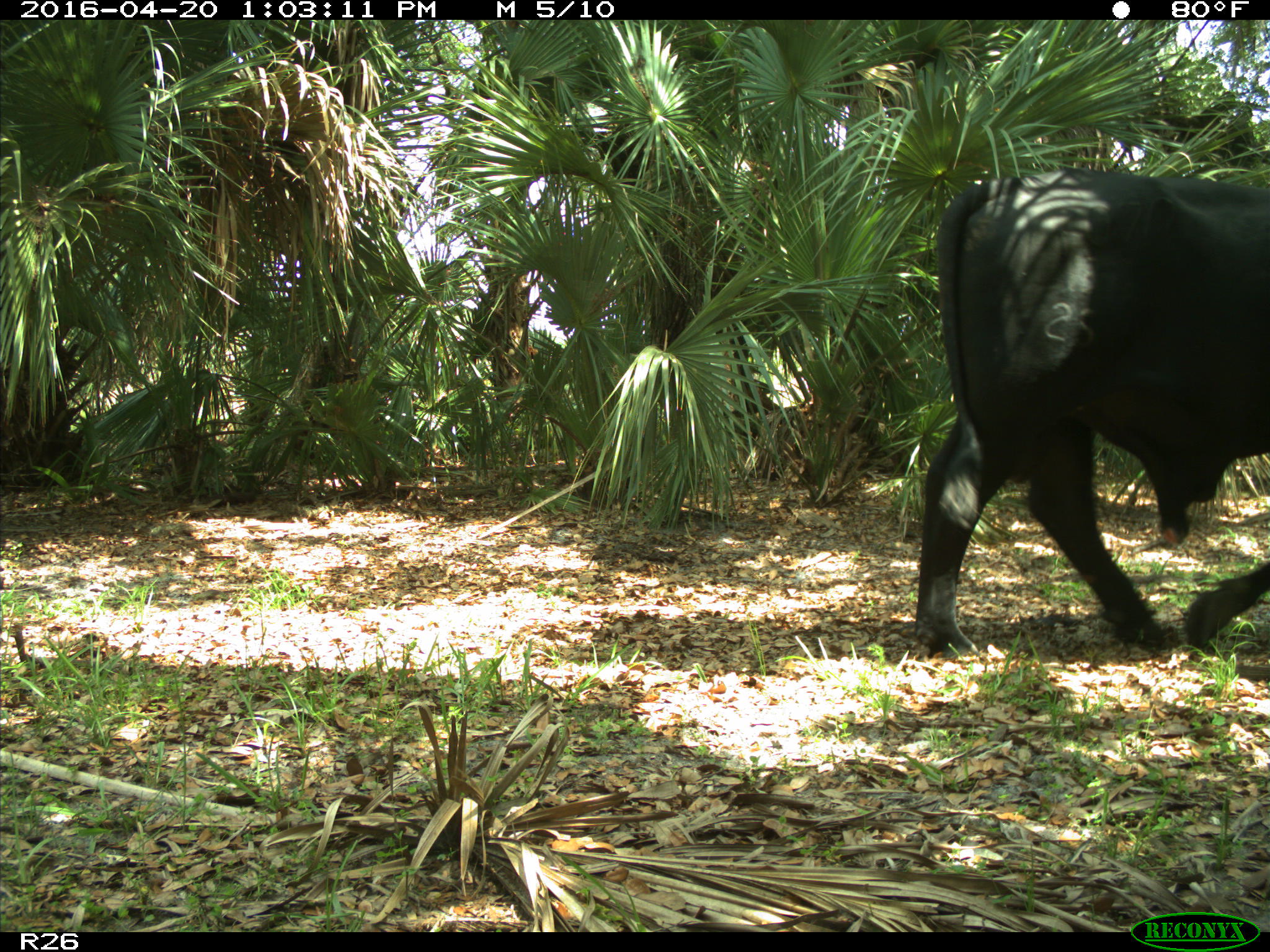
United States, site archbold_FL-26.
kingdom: Animalia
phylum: Chordata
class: Mammalia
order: Artiodactyla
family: Bovidae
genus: Bos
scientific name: Bos taurus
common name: domestic cow